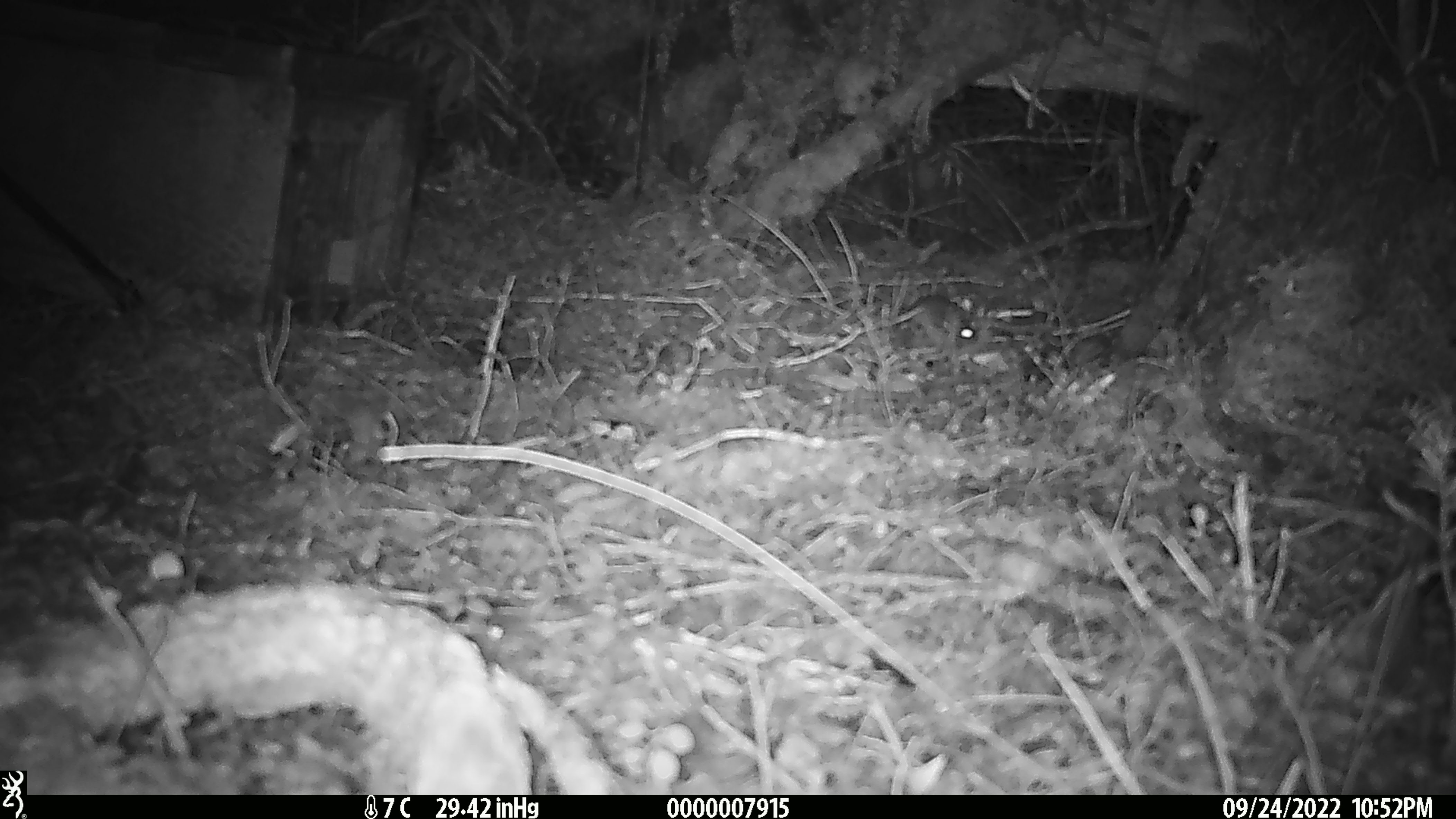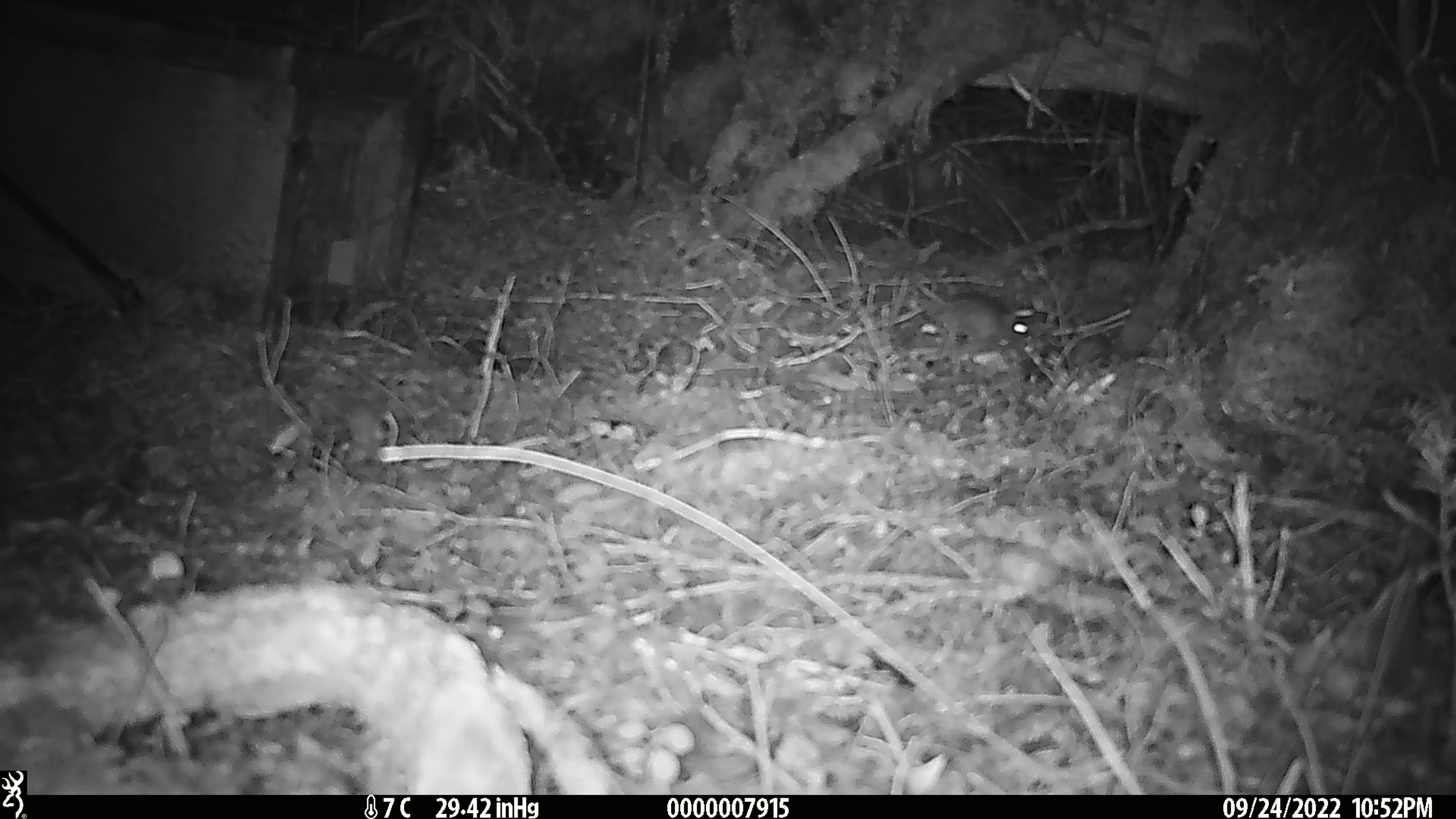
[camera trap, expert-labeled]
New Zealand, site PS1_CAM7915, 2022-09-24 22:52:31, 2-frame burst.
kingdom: Animalia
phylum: Chordata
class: Mammalia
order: Rodentia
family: Muridae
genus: Mus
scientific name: Mus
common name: mouse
Mouse (Mus).